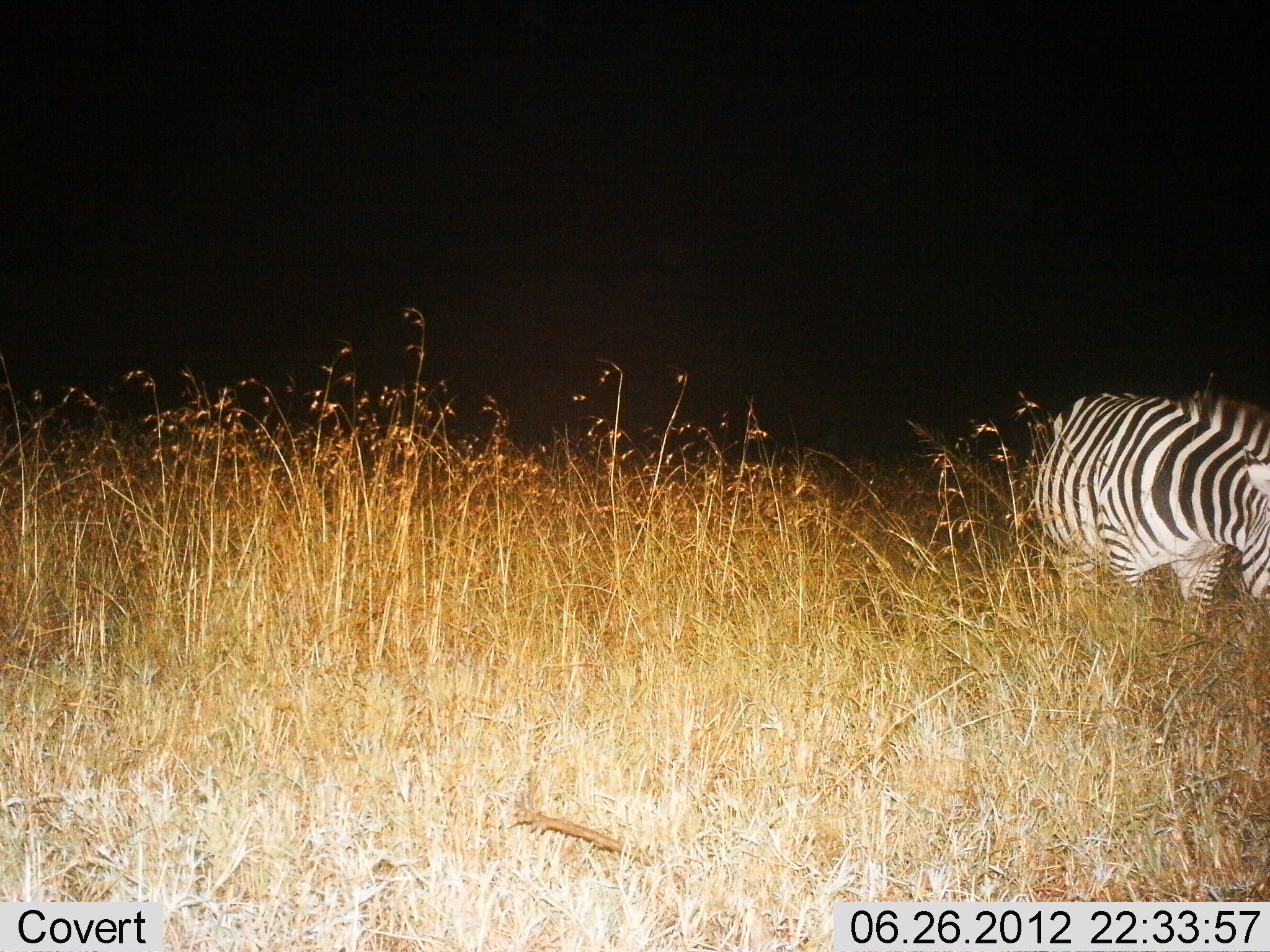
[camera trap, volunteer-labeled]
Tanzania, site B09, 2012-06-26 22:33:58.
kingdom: Animalia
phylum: Chordata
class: Mammalia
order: Perissodactyla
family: Equidae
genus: Equus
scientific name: Equus quagga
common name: plains zebra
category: zebra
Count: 1.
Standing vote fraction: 50%.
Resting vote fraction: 0%.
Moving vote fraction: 0%.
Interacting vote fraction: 0%.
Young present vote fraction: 0%.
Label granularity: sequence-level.